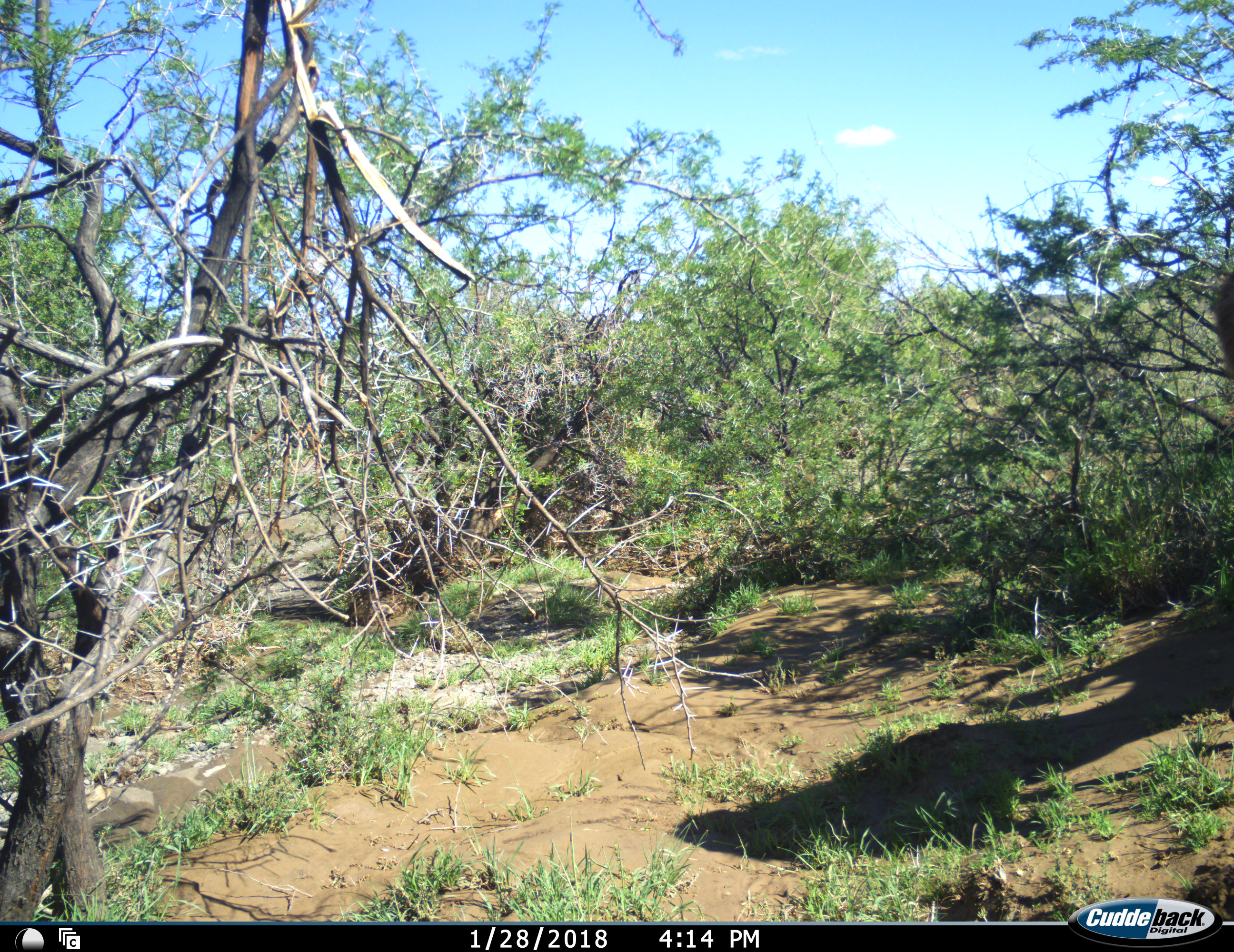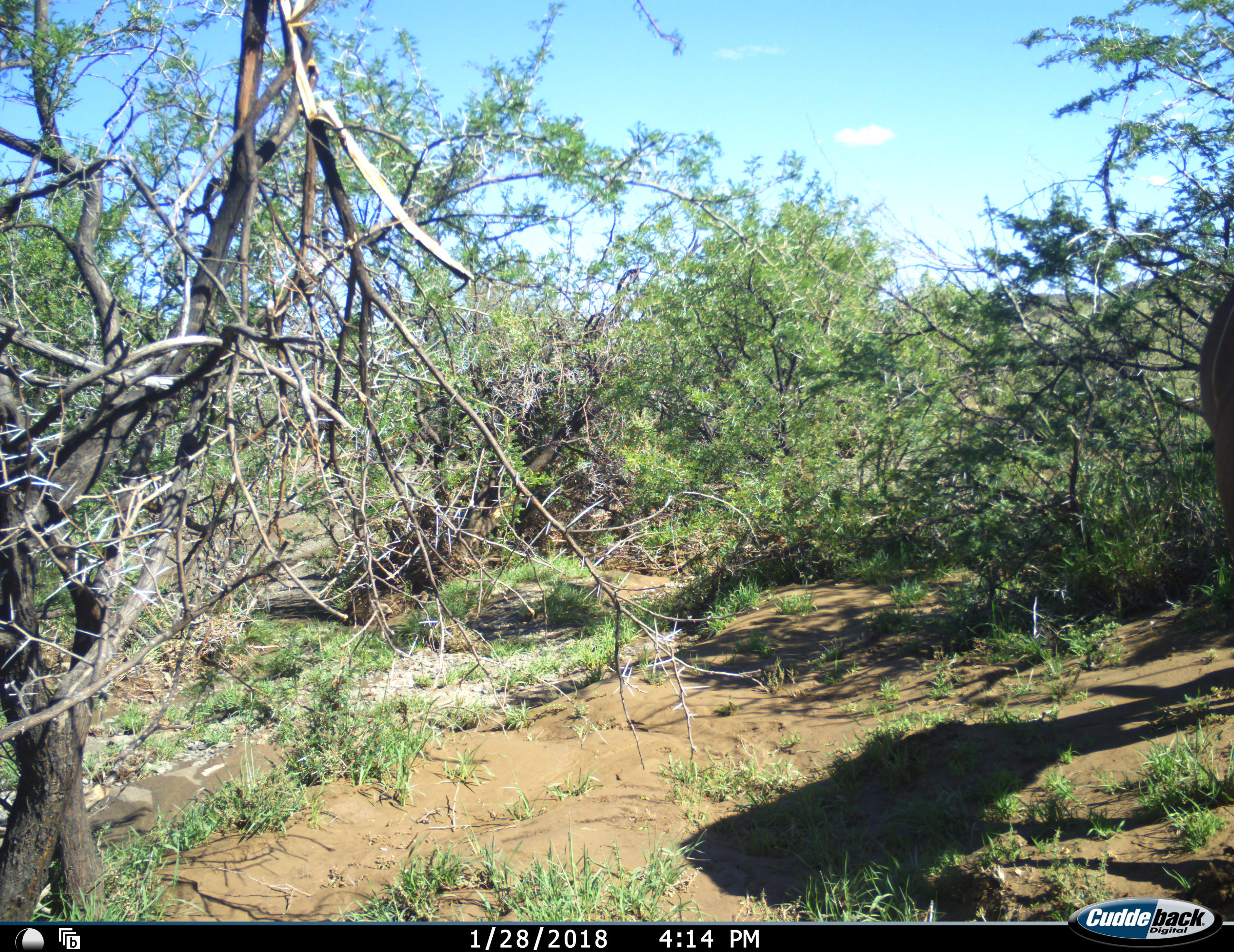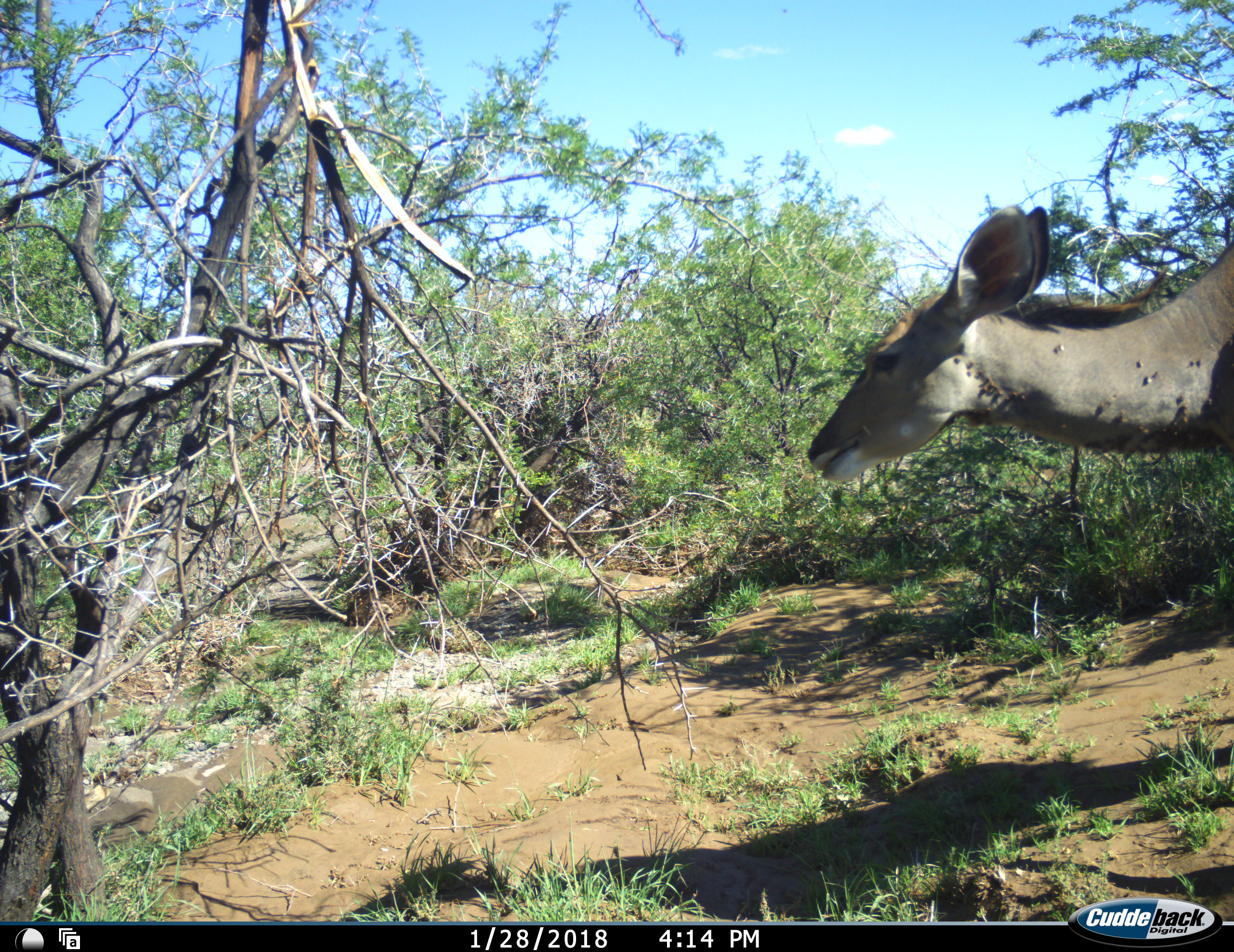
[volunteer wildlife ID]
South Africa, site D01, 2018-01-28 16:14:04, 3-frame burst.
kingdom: Animalia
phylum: Chordata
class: Mammalia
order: Artiodactyla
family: Bovidae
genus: Tragelaphus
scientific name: Tragelaphus strepsiceros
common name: greater kudu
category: kudu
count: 1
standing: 14%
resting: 0%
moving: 86%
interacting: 0%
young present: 0%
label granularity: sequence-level